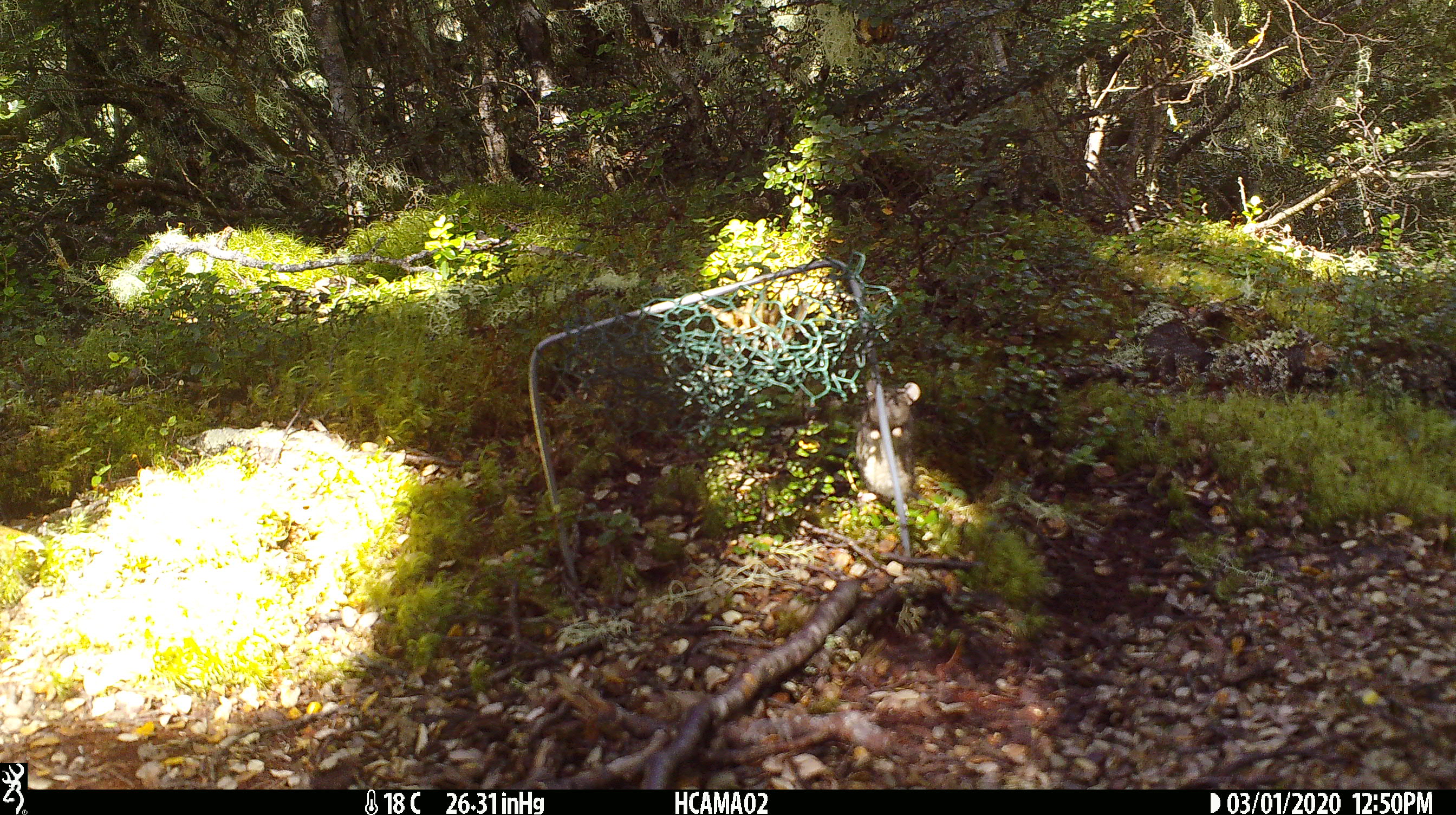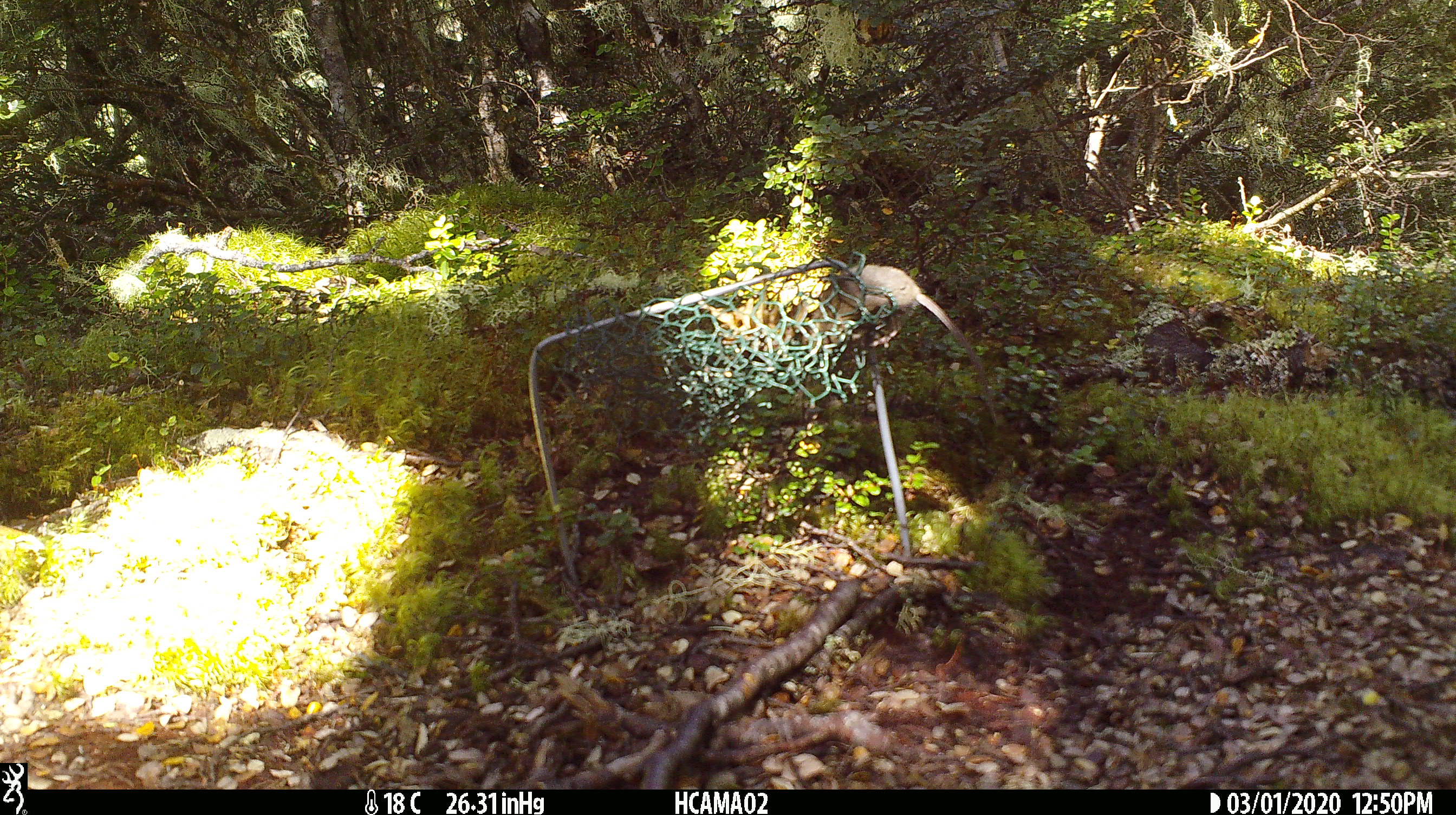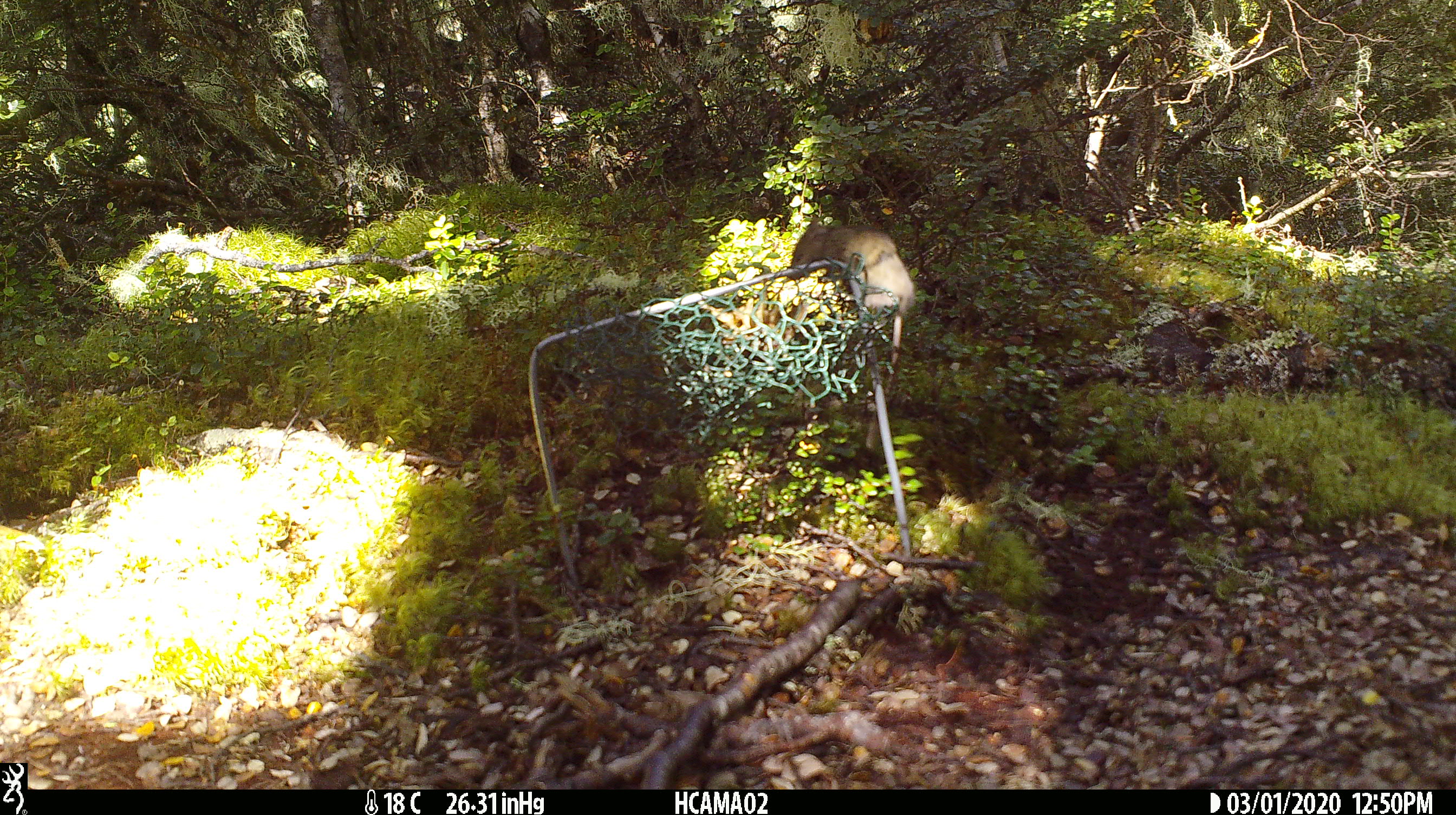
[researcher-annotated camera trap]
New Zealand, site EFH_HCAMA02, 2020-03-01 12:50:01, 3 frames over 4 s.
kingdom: Animalia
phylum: Chordata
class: Mammalia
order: Rodentia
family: Muridae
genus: Mus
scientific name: Mus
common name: mouse